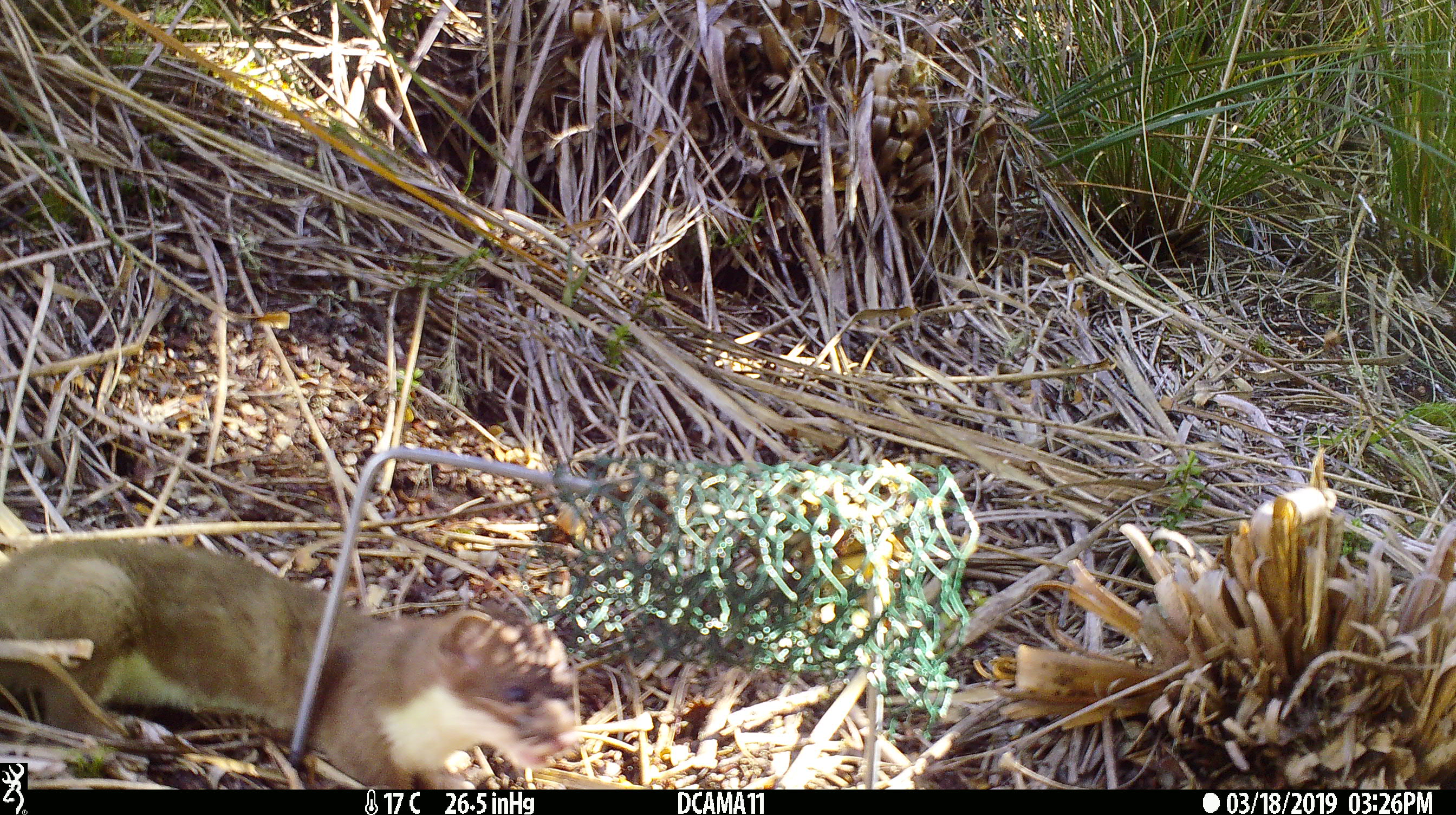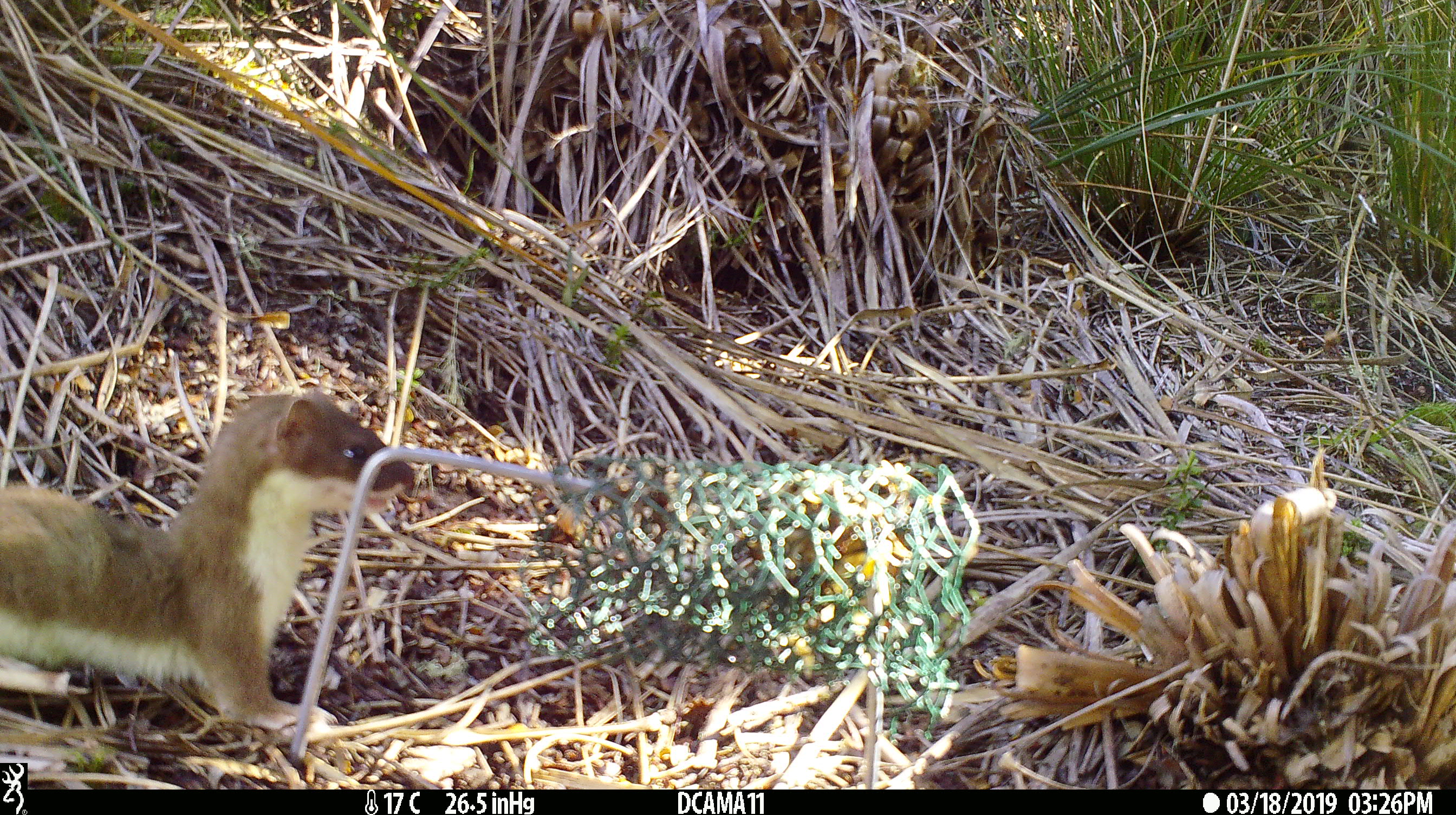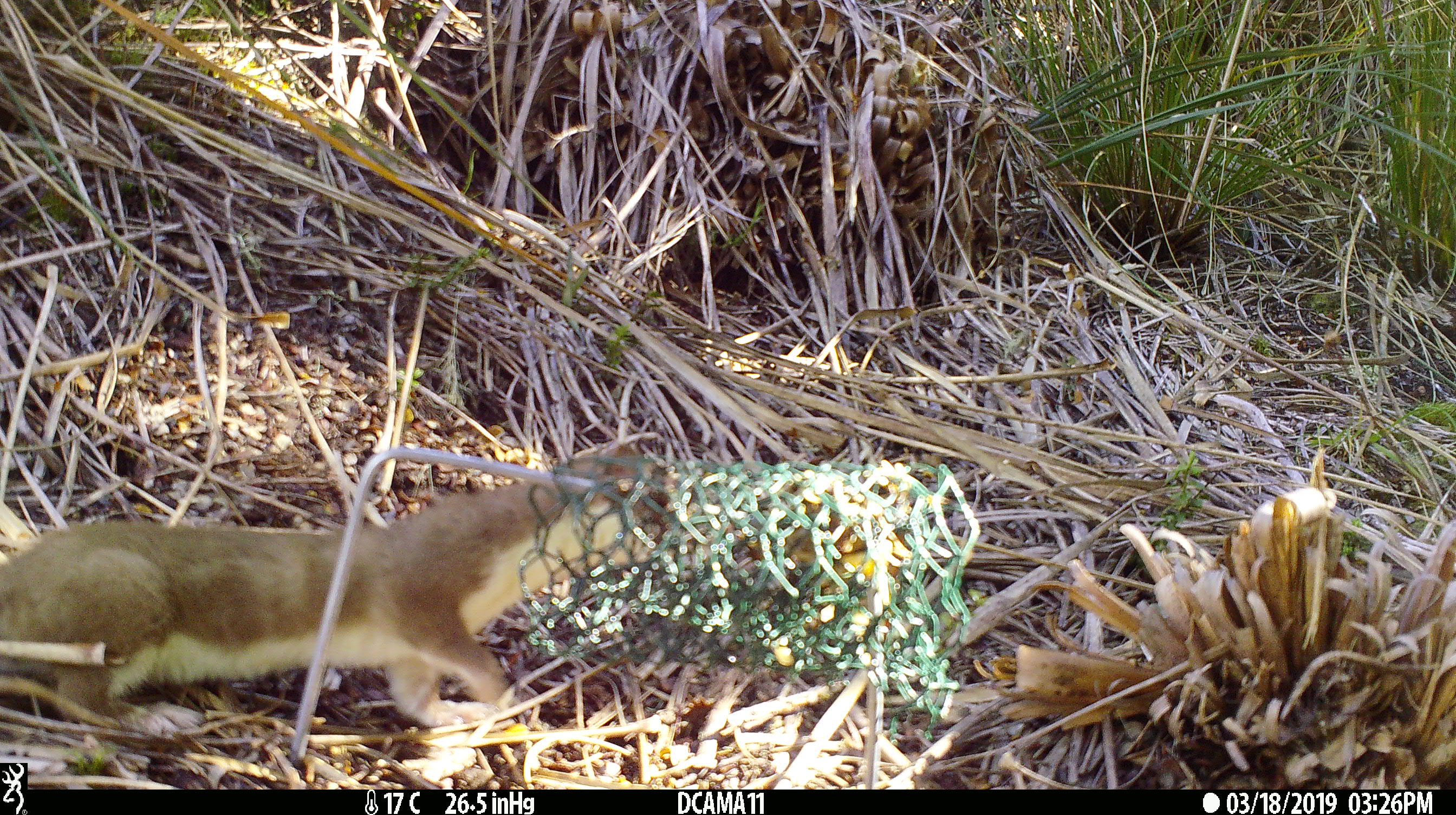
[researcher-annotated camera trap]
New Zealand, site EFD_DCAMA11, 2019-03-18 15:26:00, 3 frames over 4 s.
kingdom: Animalia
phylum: Chordata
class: Mammalia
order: Carnivora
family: Mustelidae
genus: Mustela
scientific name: Mustela erminea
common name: stoat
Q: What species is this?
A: Stoat (Mustela erminea).